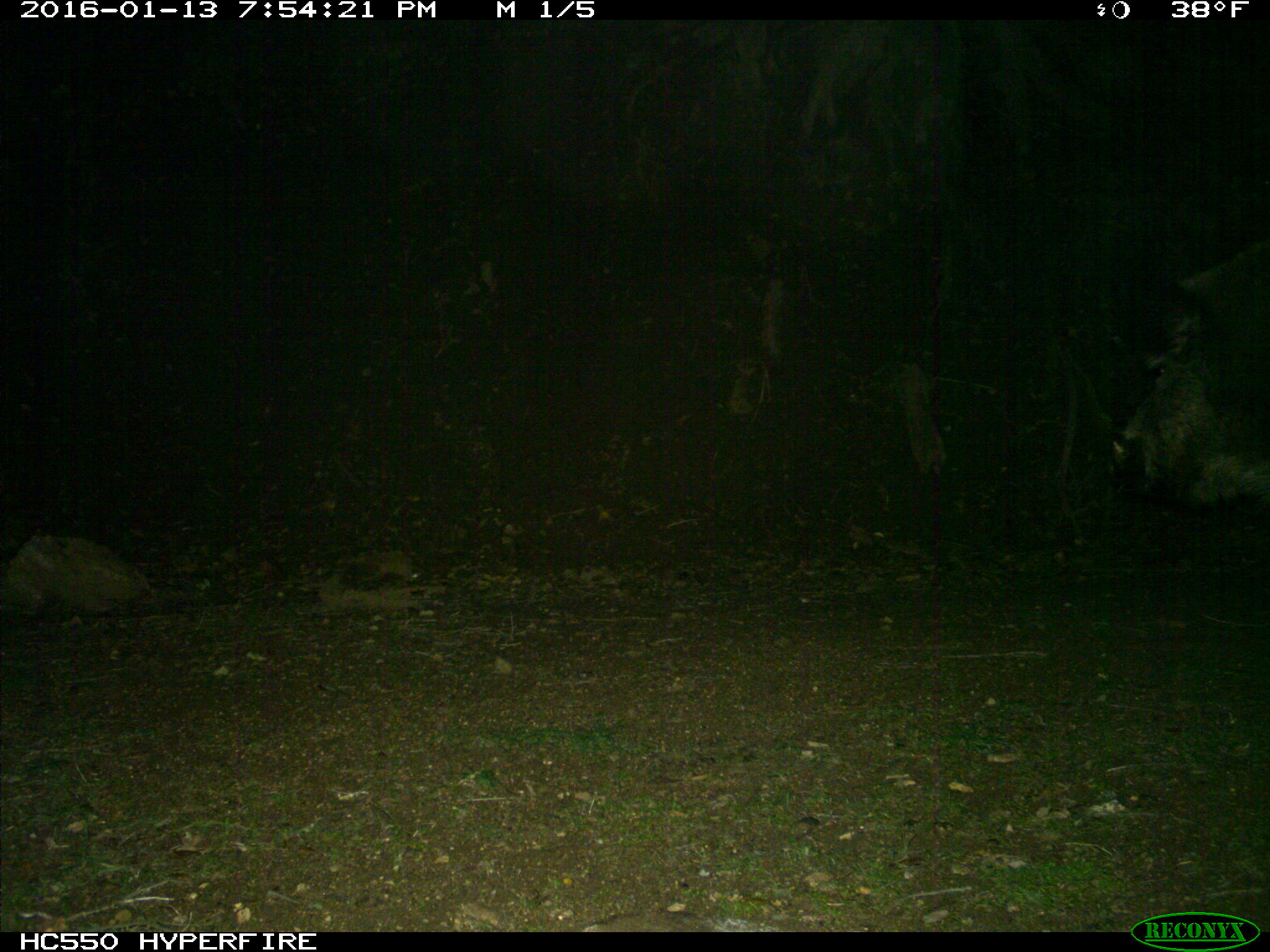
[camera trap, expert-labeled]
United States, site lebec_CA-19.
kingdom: Animalia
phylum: Chordata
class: Mammalia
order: Artiodactyla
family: Suidae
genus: Sus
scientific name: Sus scrofa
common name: wild boar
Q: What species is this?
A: Sus scrofa (wild boar).